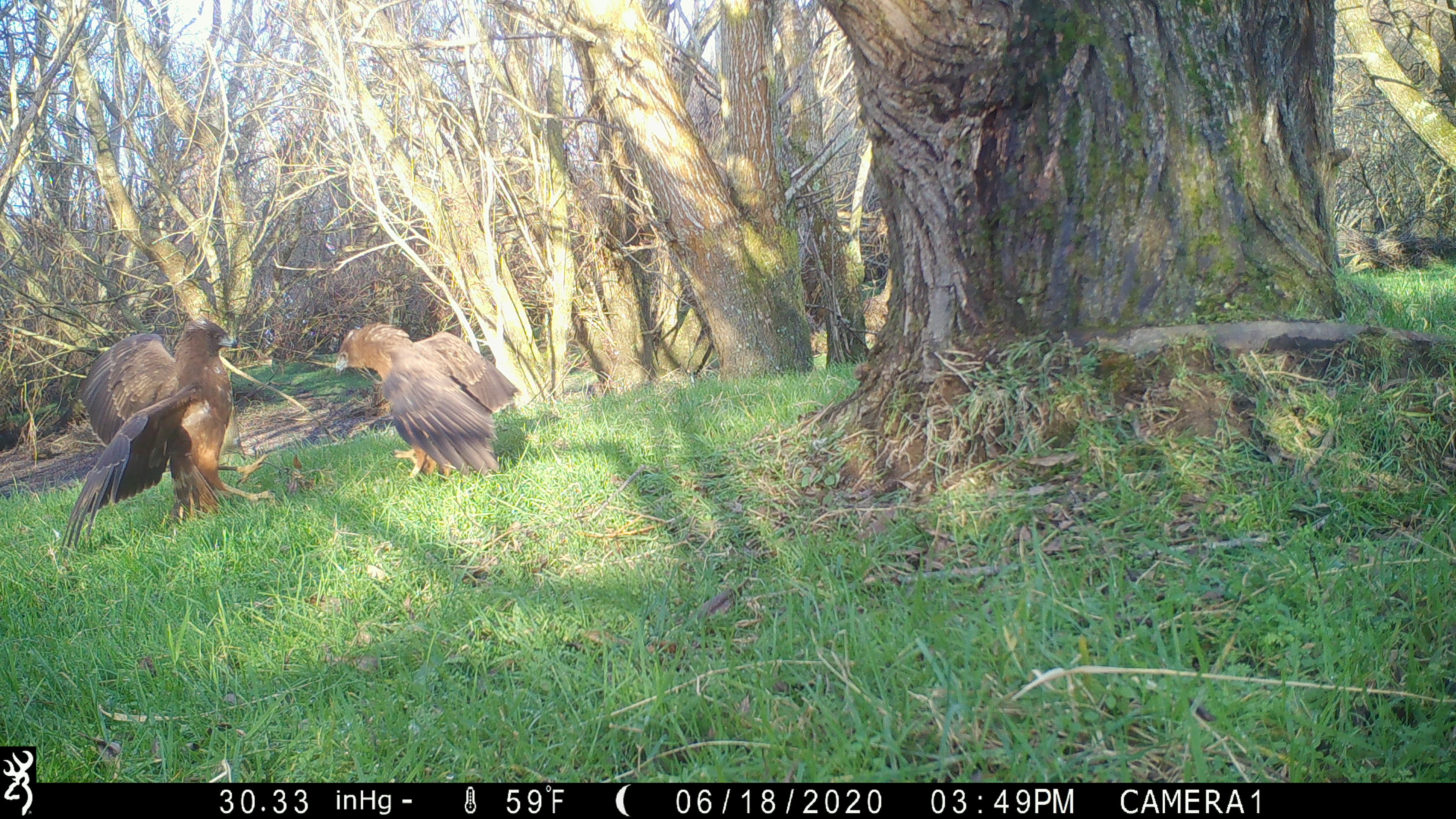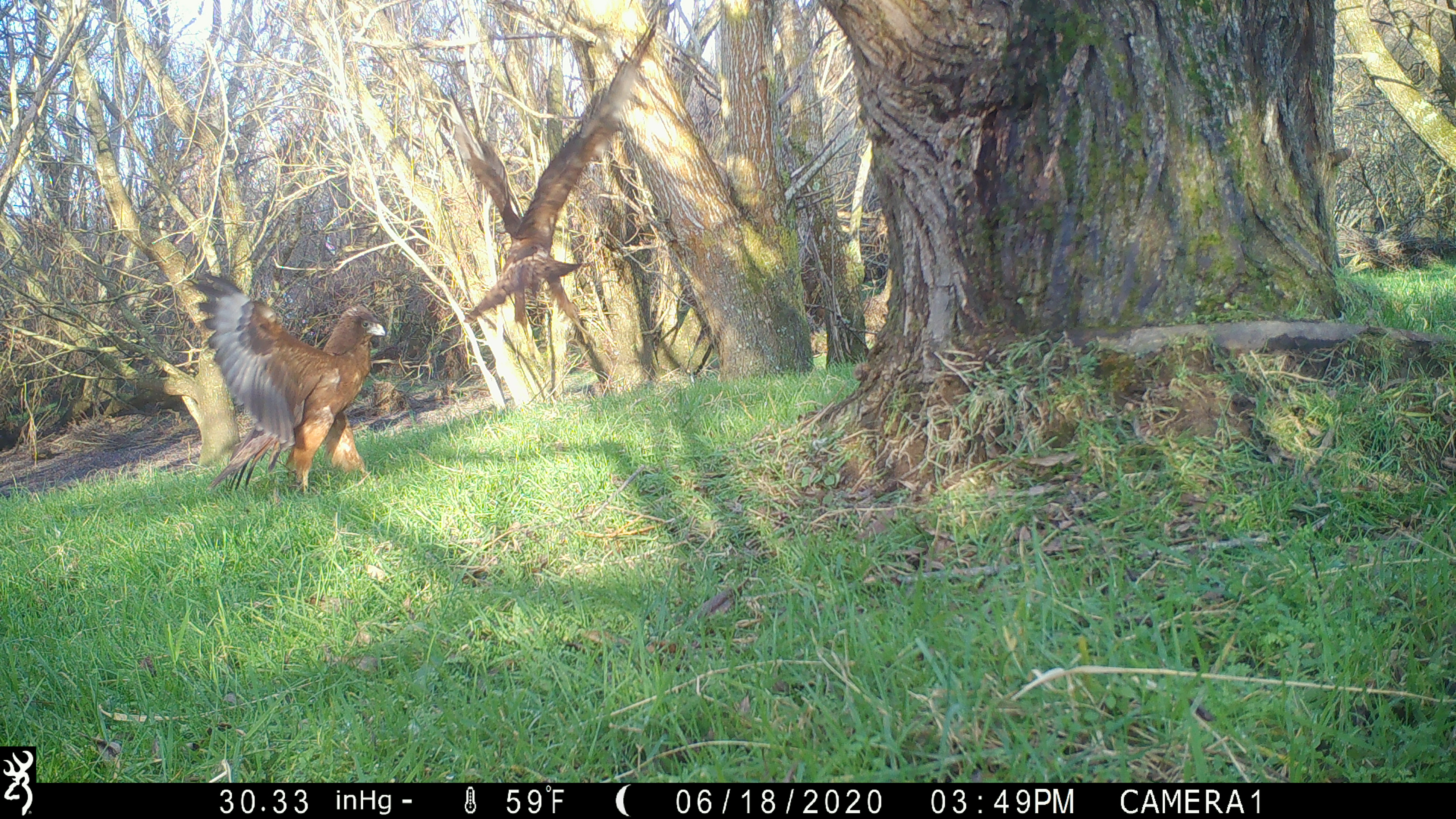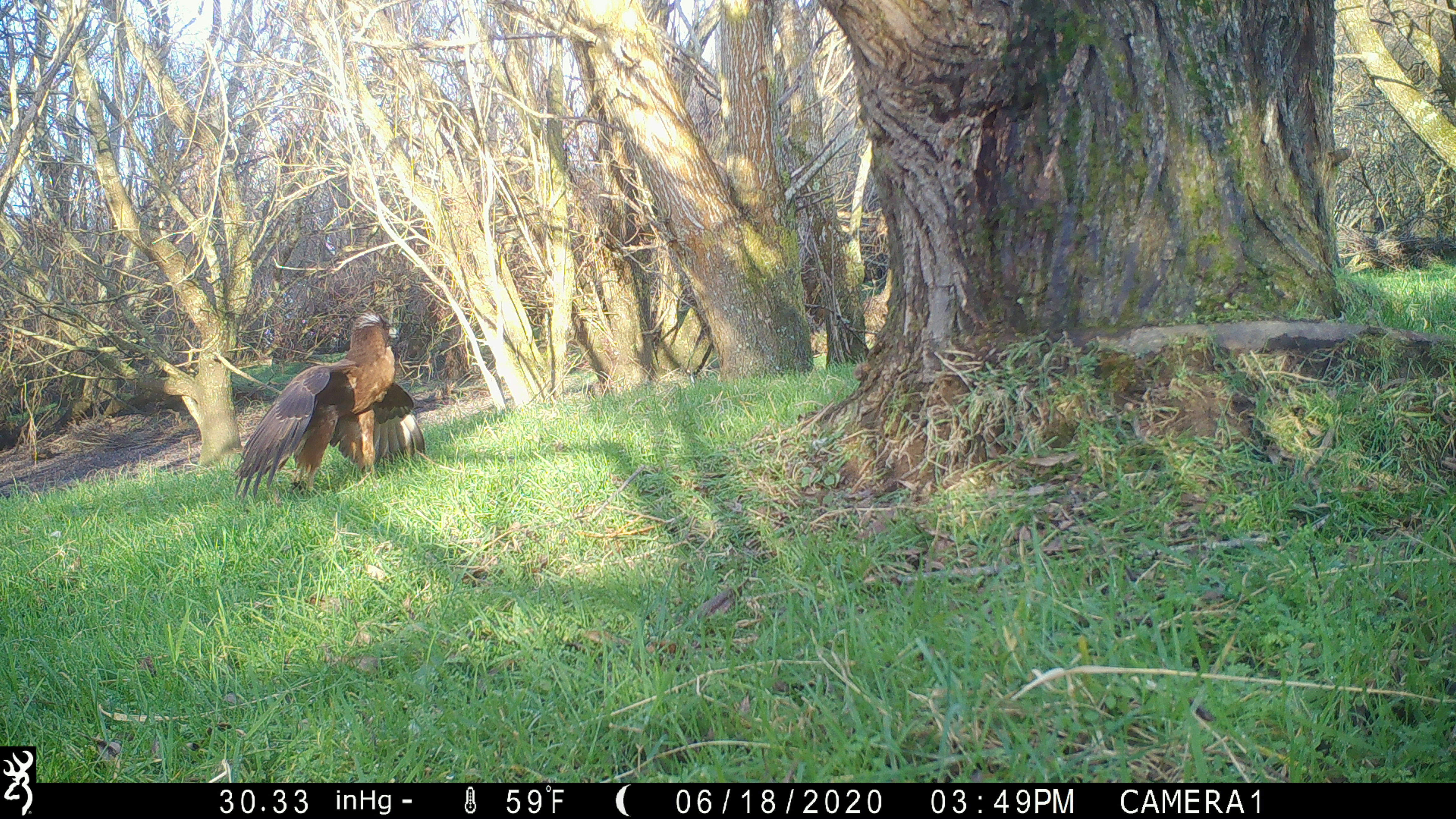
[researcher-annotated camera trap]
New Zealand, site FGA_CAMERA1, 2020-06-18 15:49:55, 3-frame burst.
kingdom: Animalia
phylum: Chordata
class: Aves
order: Accipitriformes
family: Accipitridae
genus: Circus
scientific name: Circus approximans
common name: swamp harrier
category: harrier